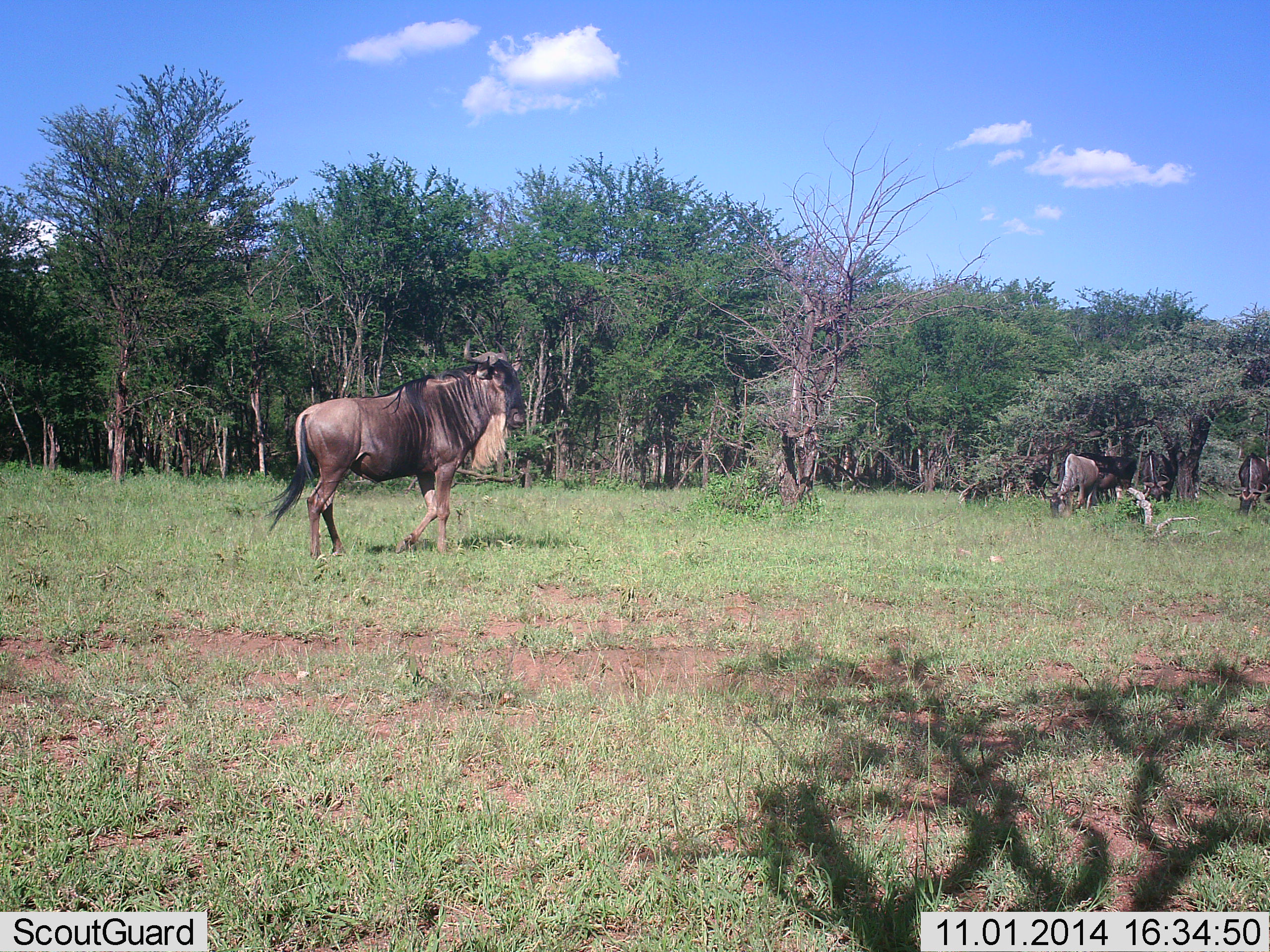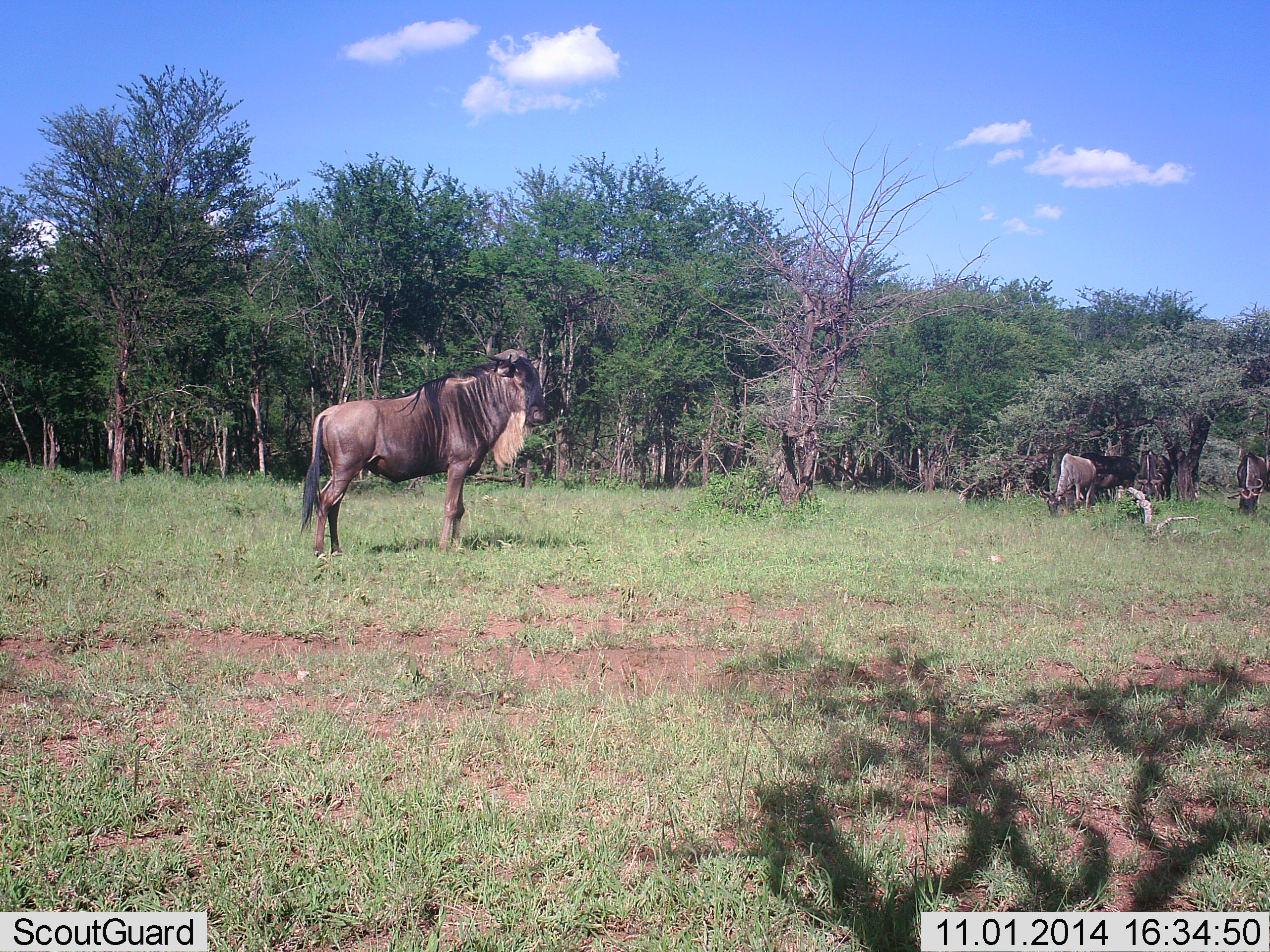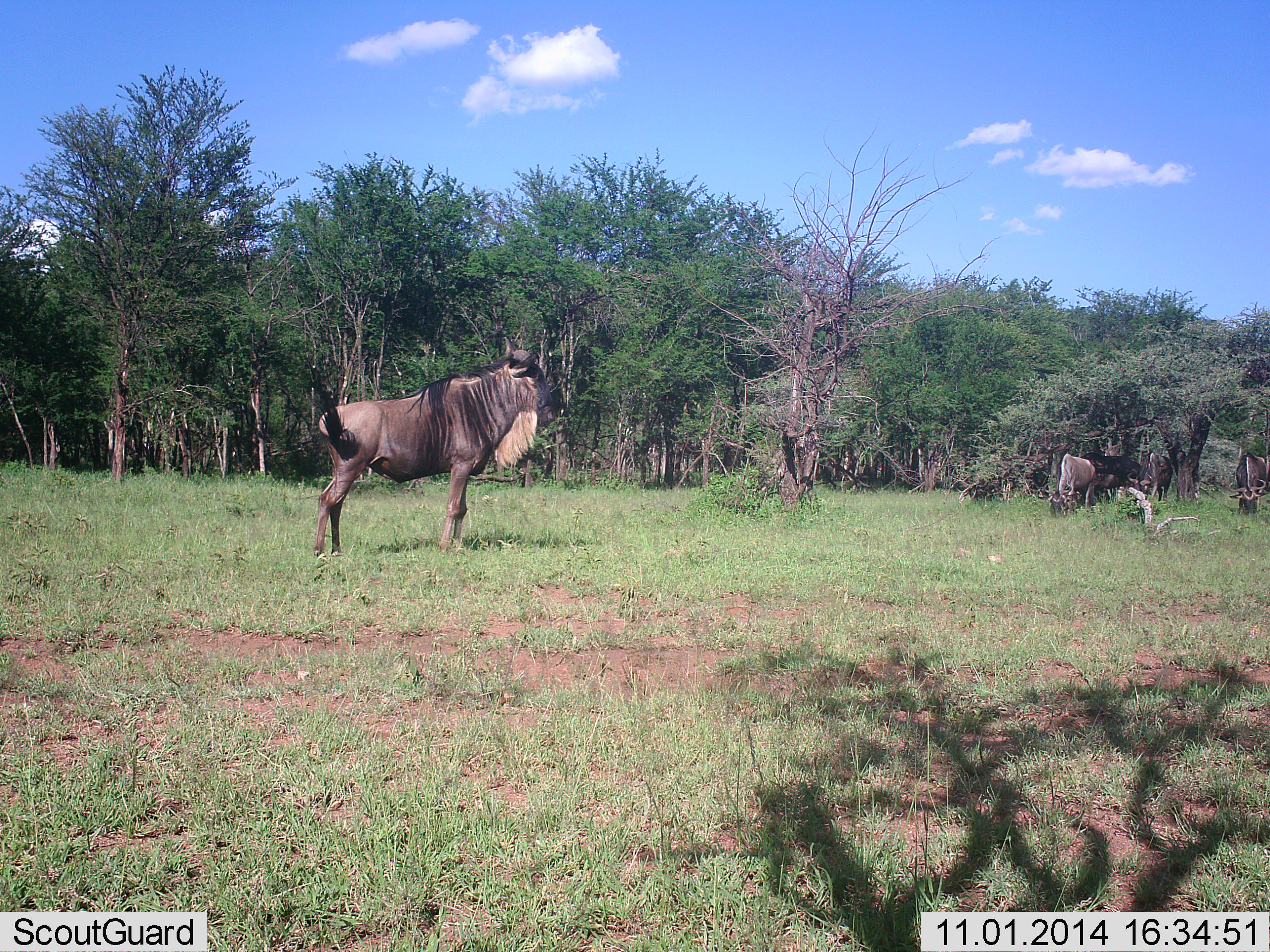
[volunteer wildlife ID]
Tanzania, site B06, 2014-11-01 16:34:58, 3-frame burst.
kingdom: Animalia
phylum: Chordata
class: Mammalia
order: Artiodactyla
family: Bovidae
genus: Connochaetes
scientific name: Connochaetes taurinus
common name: blue wildebeest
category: wildebeest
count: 5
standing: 70%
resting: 10%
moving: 20%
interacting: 0%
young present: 0%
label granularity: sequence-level